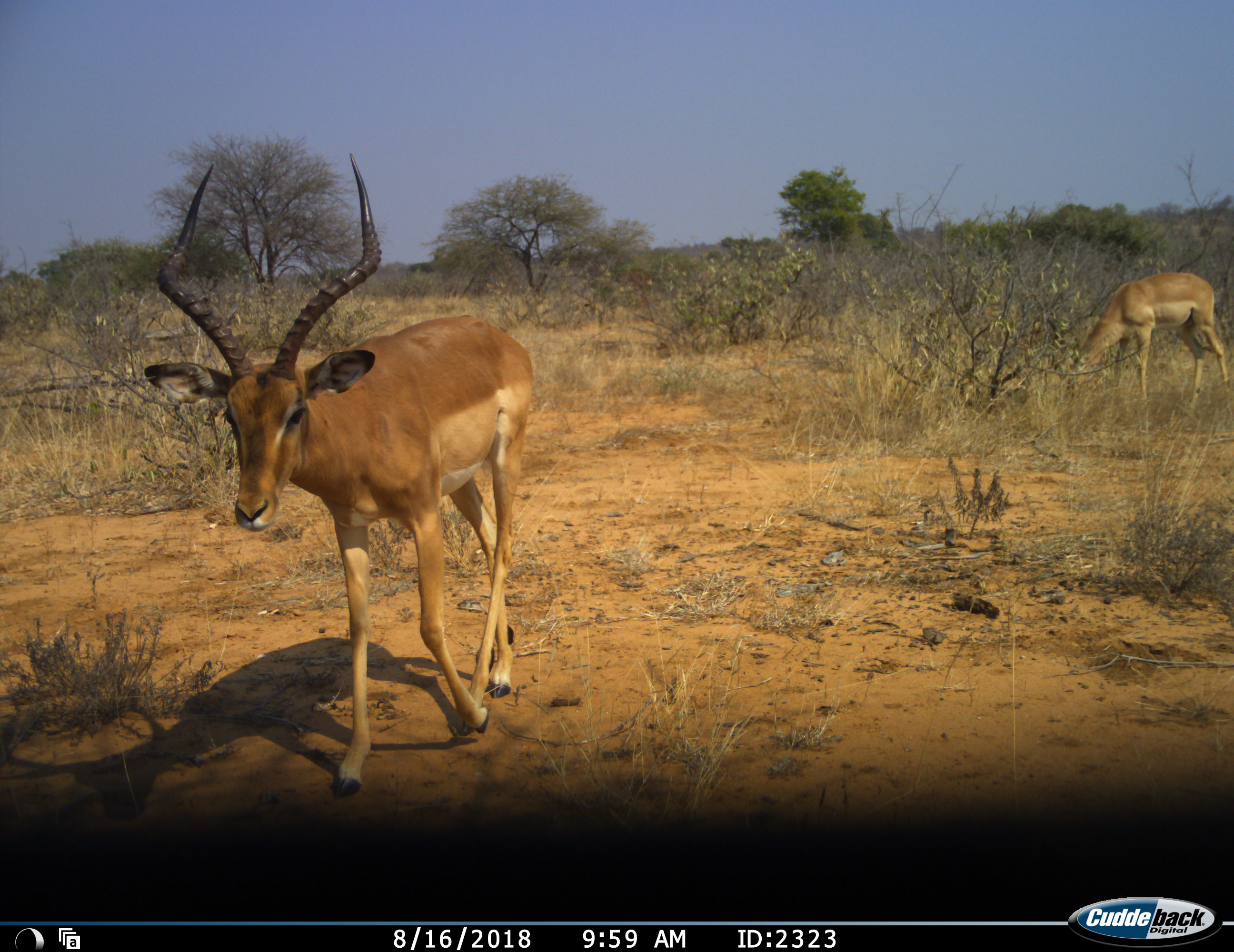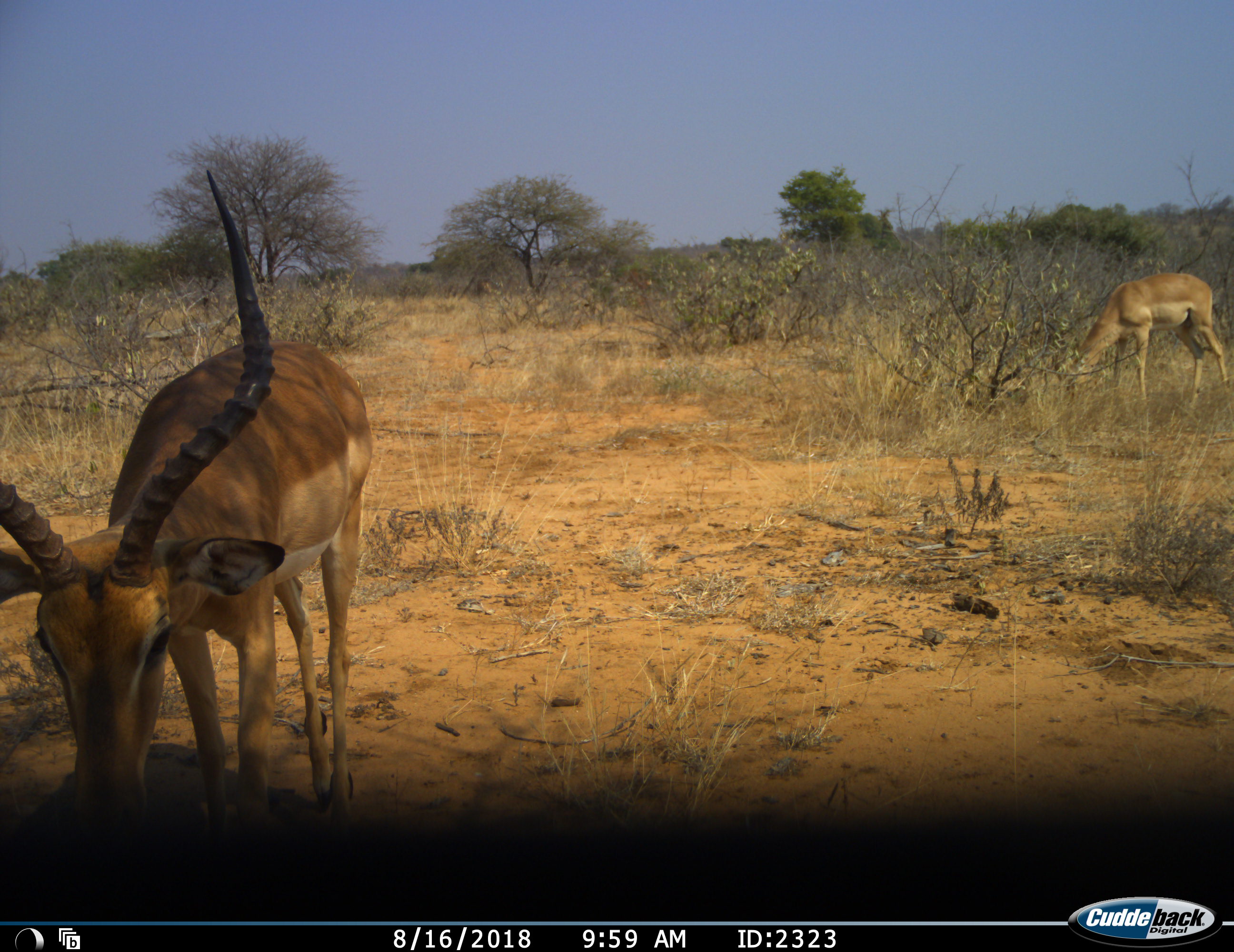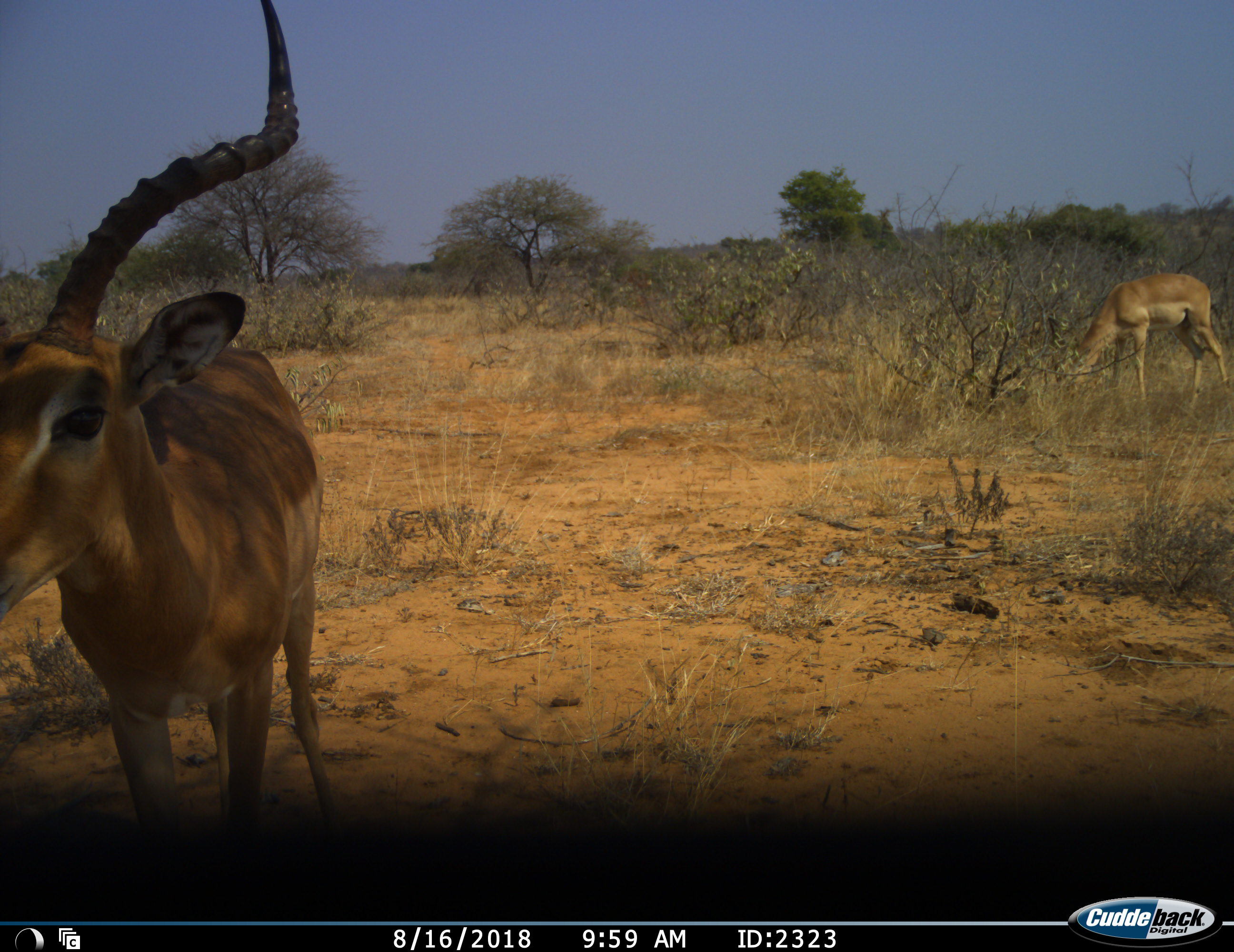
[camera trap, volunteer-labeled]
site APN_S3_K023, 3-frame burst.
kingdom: Animalia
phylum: Chordata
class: Mammalia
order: Artiodactyla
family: Bovidae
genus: Aepyceros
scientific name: Aepyceros melampus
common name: impala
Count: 2.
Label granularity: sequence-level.